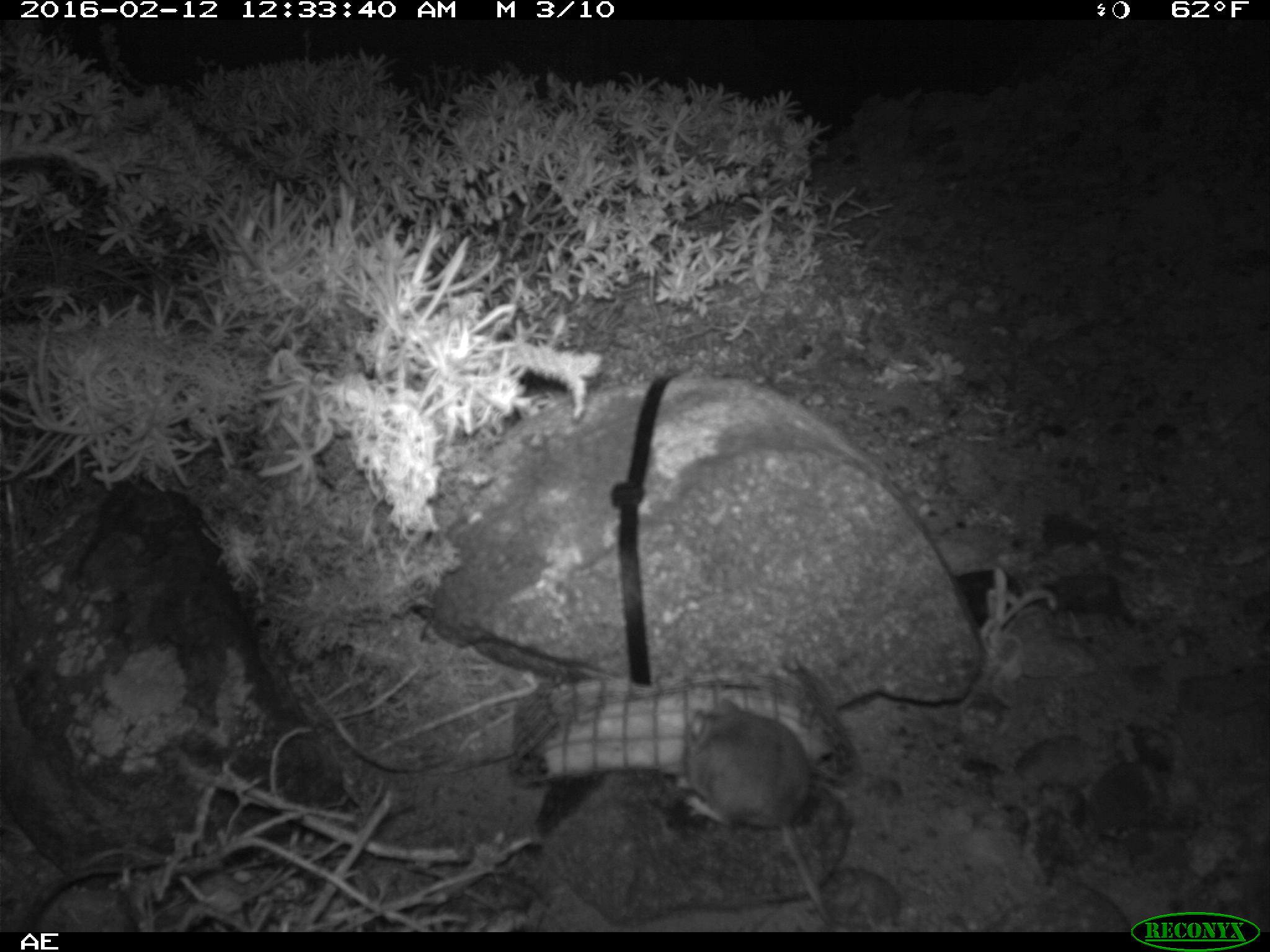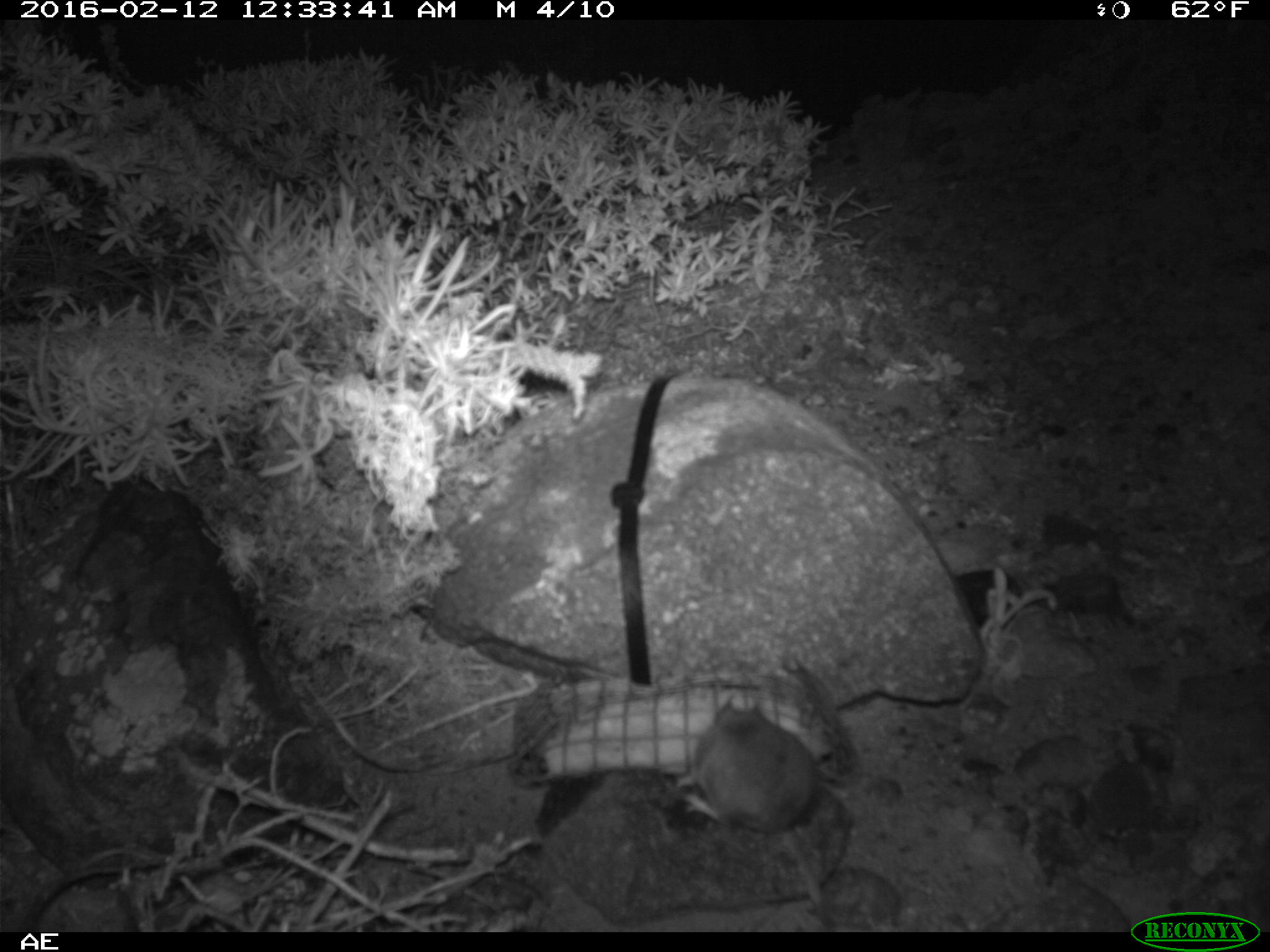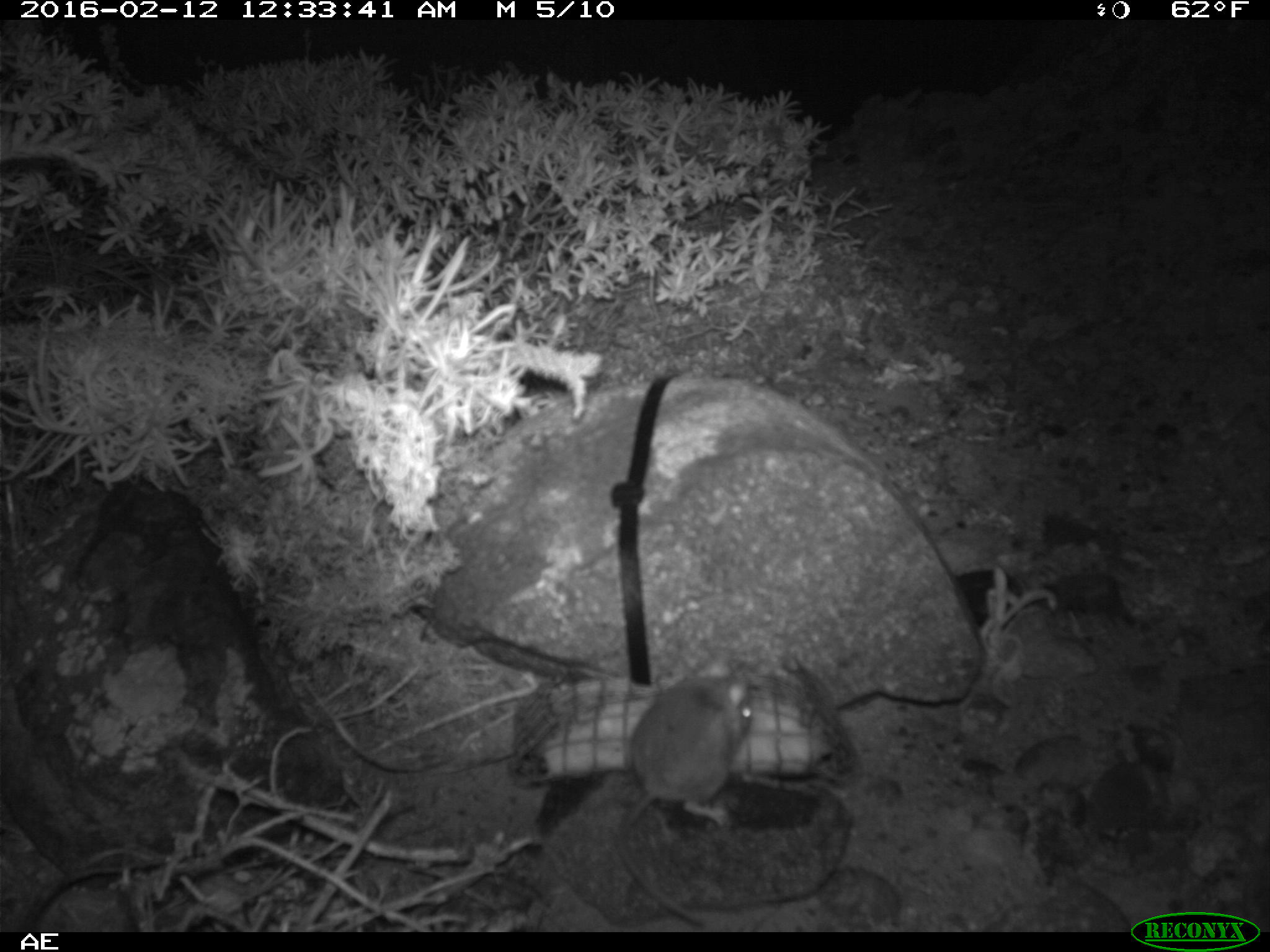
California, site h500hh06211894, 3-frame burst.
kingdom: Animalia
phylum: Chordata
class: Mammalia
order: Rodentia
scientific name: Rodentia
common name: rodent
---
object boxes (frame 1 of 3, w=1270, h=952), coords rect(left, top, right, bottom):
rodent: rect(673, 698, 835, 926)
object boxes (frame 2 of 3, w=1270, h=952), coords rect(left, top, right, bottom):
rodent: rect(677, 696, 823, 907)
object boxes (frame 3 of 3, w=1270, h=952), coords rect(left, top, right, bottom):
rodent: rect(611, 656, 752, 924)